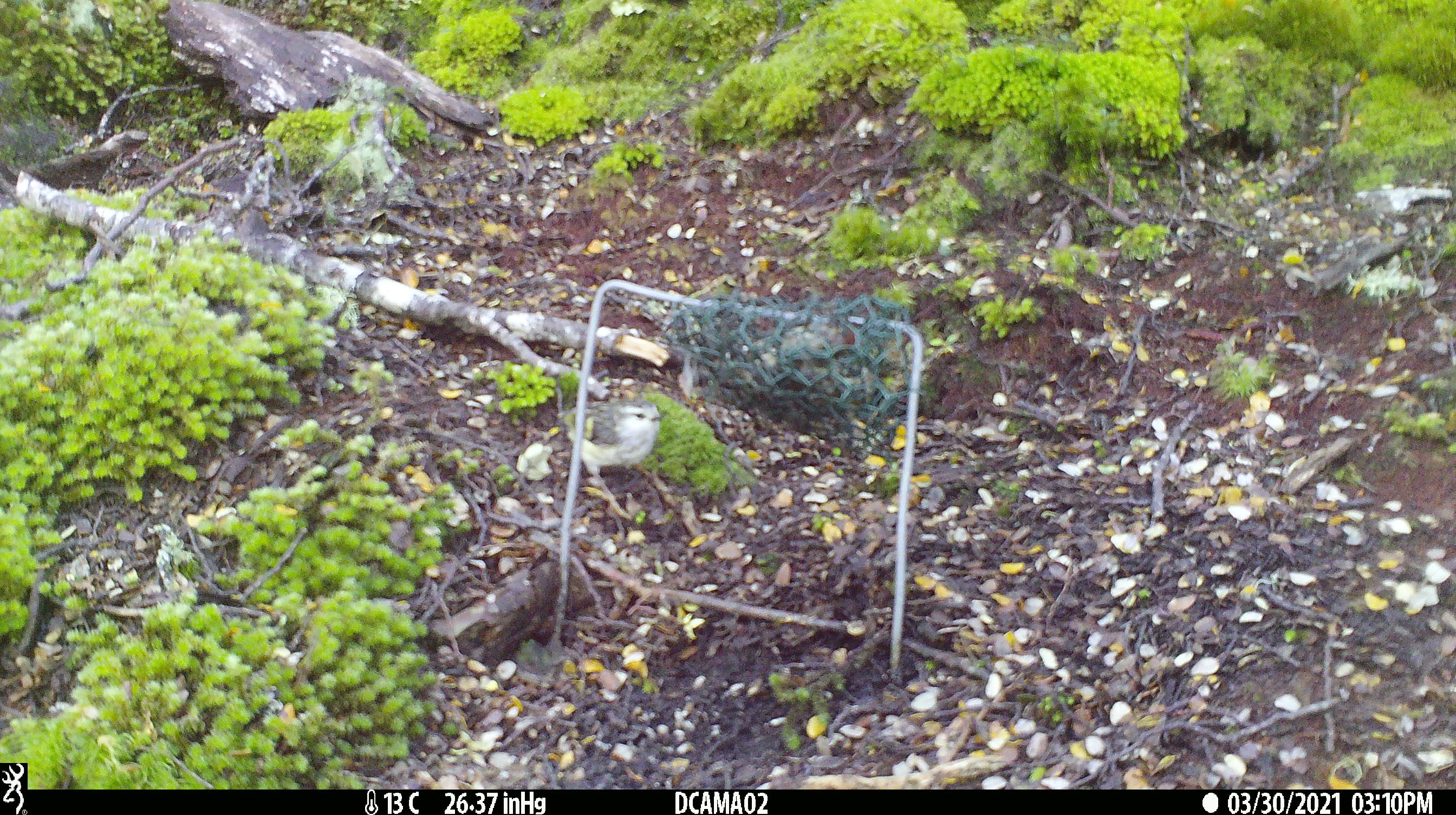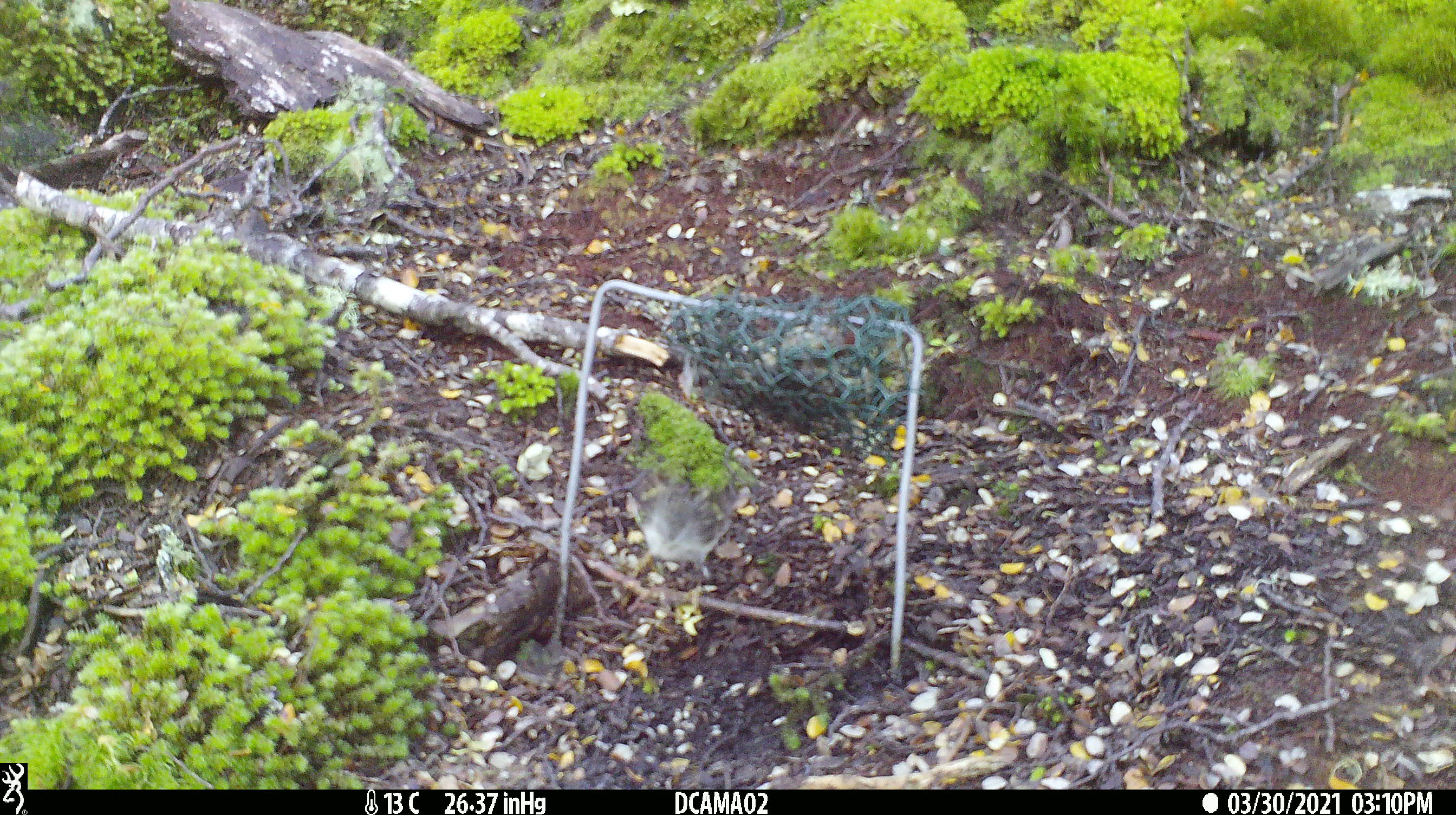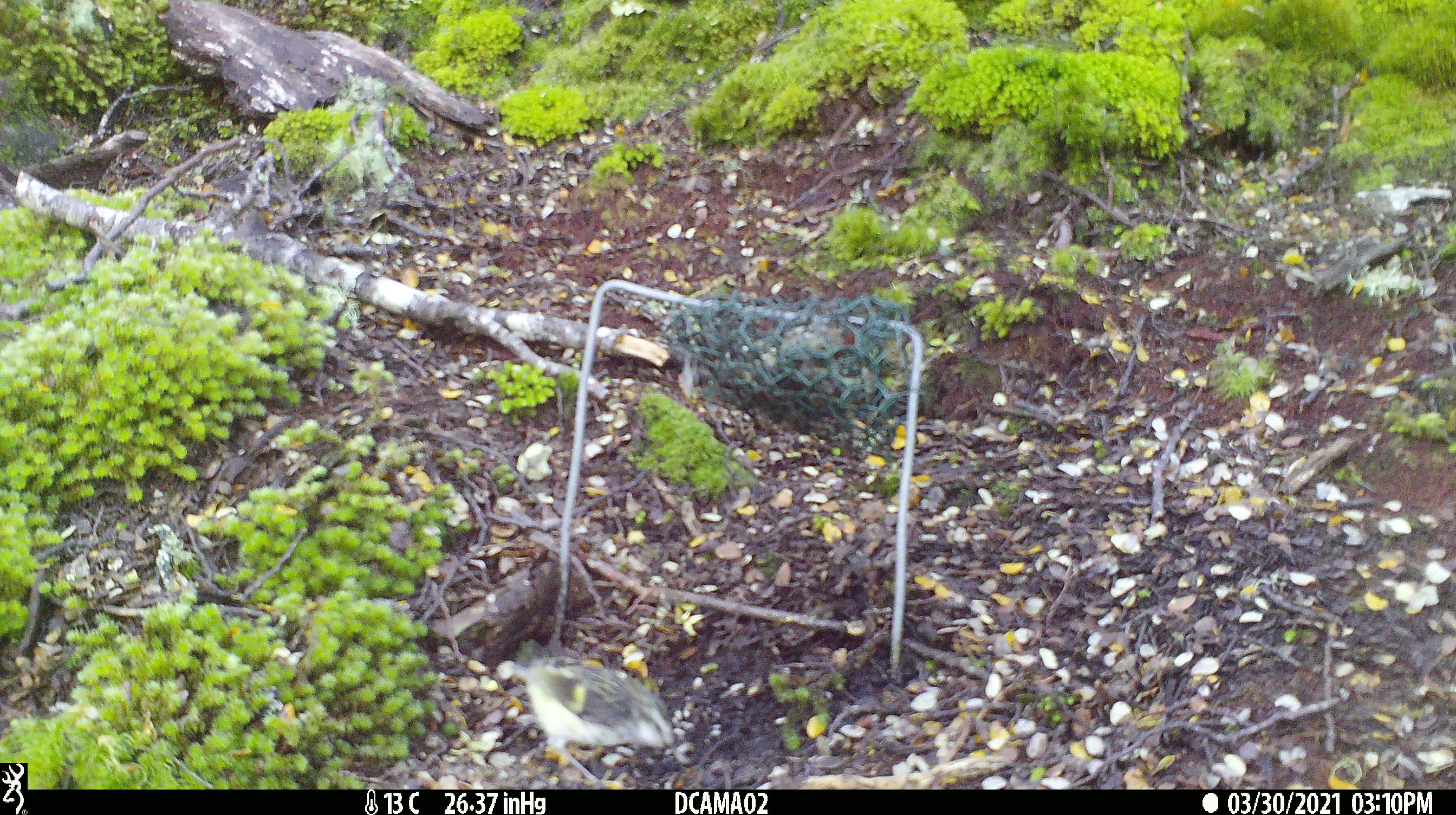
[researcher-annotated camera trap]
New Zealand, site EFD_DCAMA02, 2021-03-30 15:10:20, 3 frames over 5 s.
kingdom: Animalia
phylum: Chordata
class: Aves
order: Passeriformes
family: Acanthisittidae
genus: Acanthisitta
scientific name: Acanthisitta chloris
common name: rifleman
Rifleman (Acanthisitta chloris).